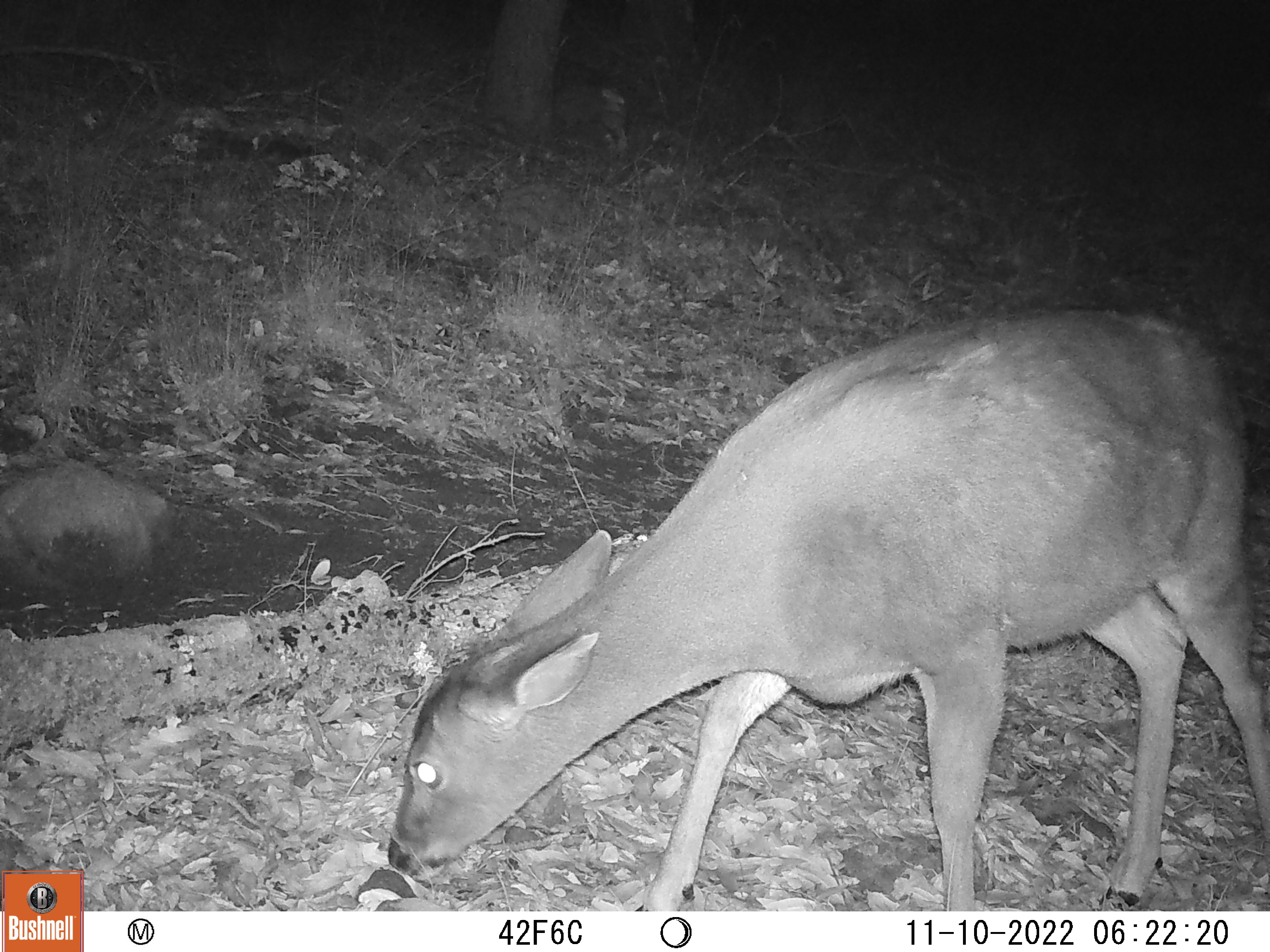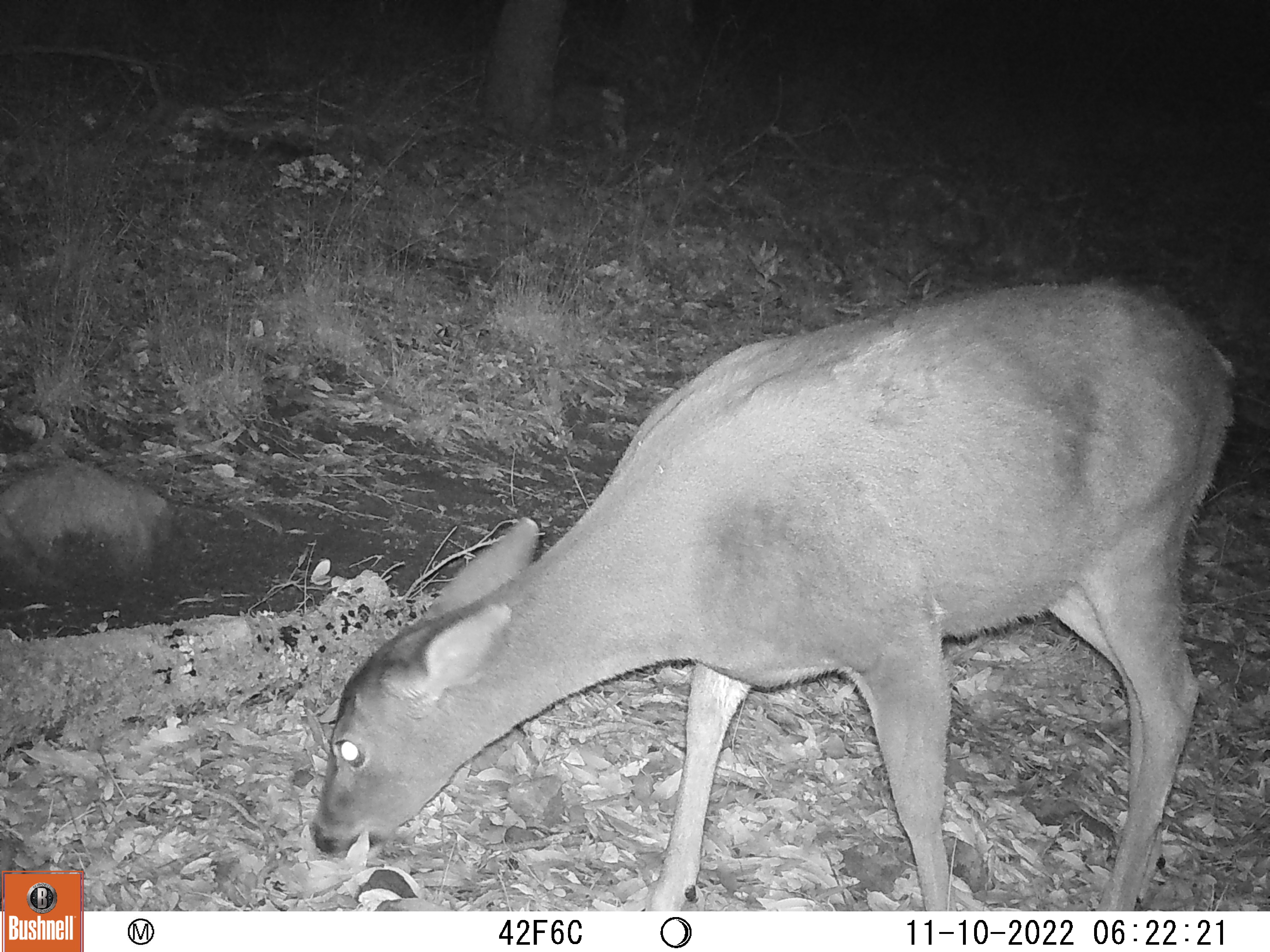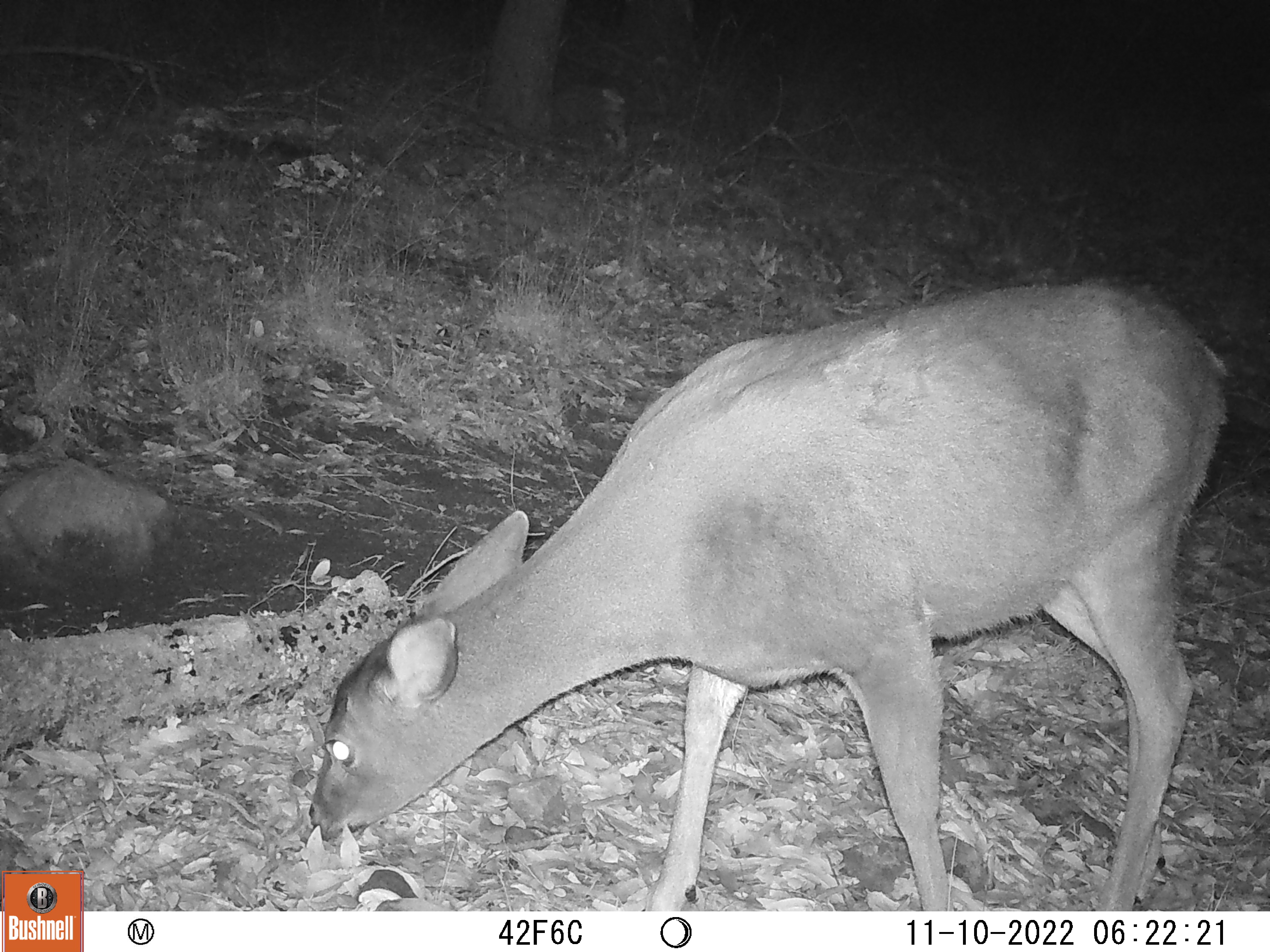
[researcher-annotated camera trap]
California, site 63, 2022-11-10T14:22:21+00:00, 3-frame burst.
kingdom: Animalia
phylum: Chordata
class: Mammalia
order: Artiodactyla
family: Cervidae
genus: Odocoileus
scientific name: Odocoileus hemionus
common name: mule deer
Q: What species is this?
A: Mule deer (Odocoileus hemionus).